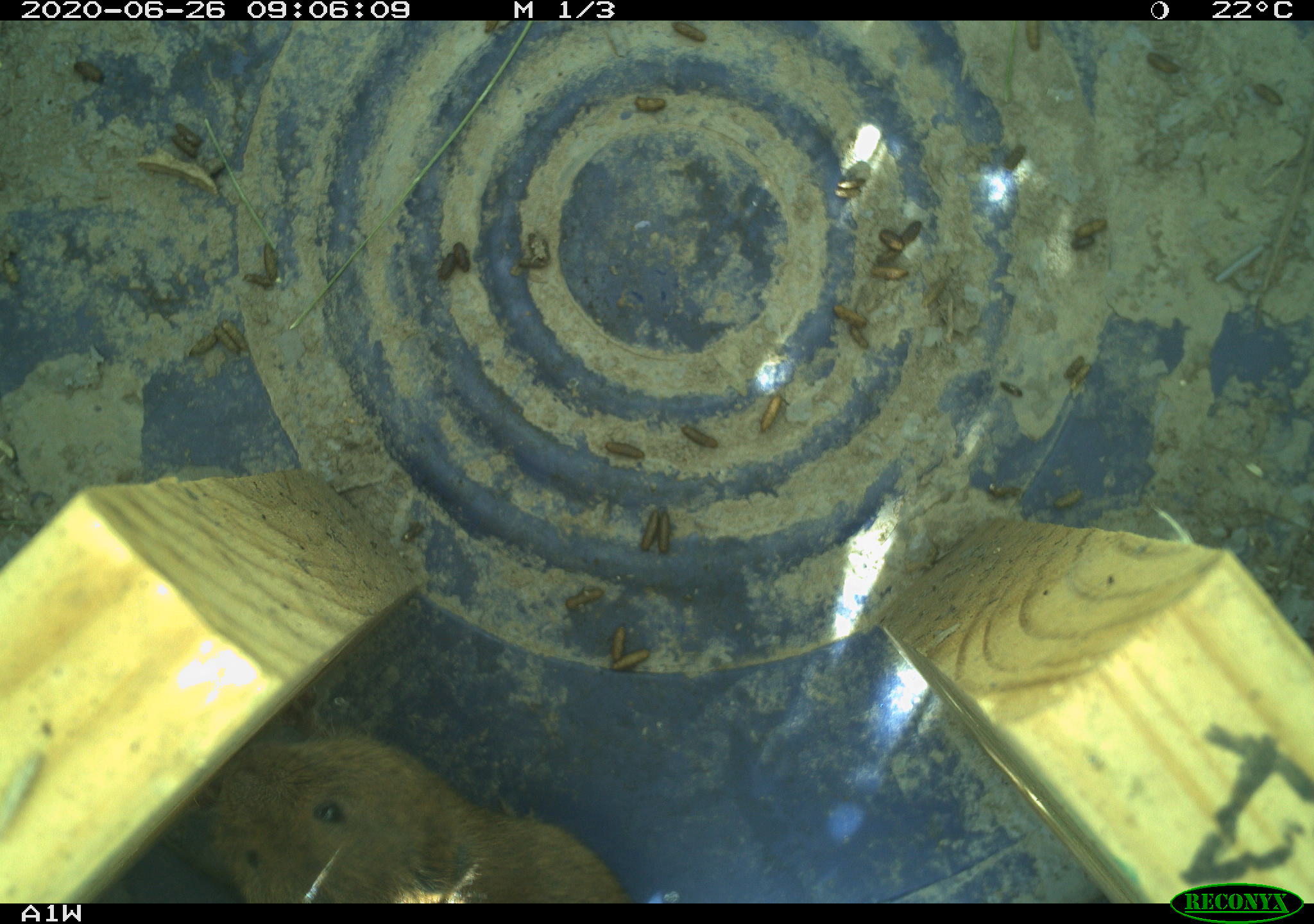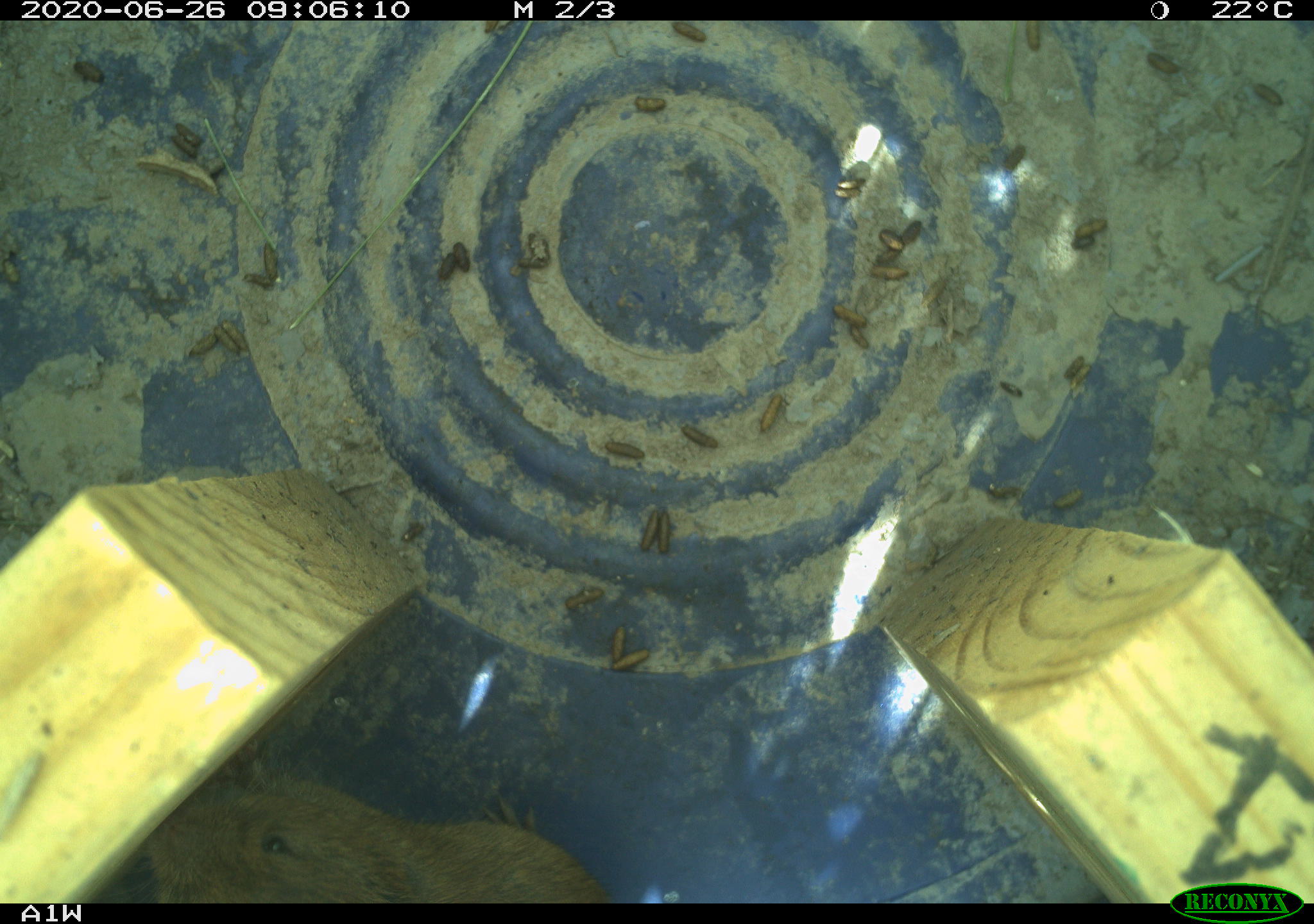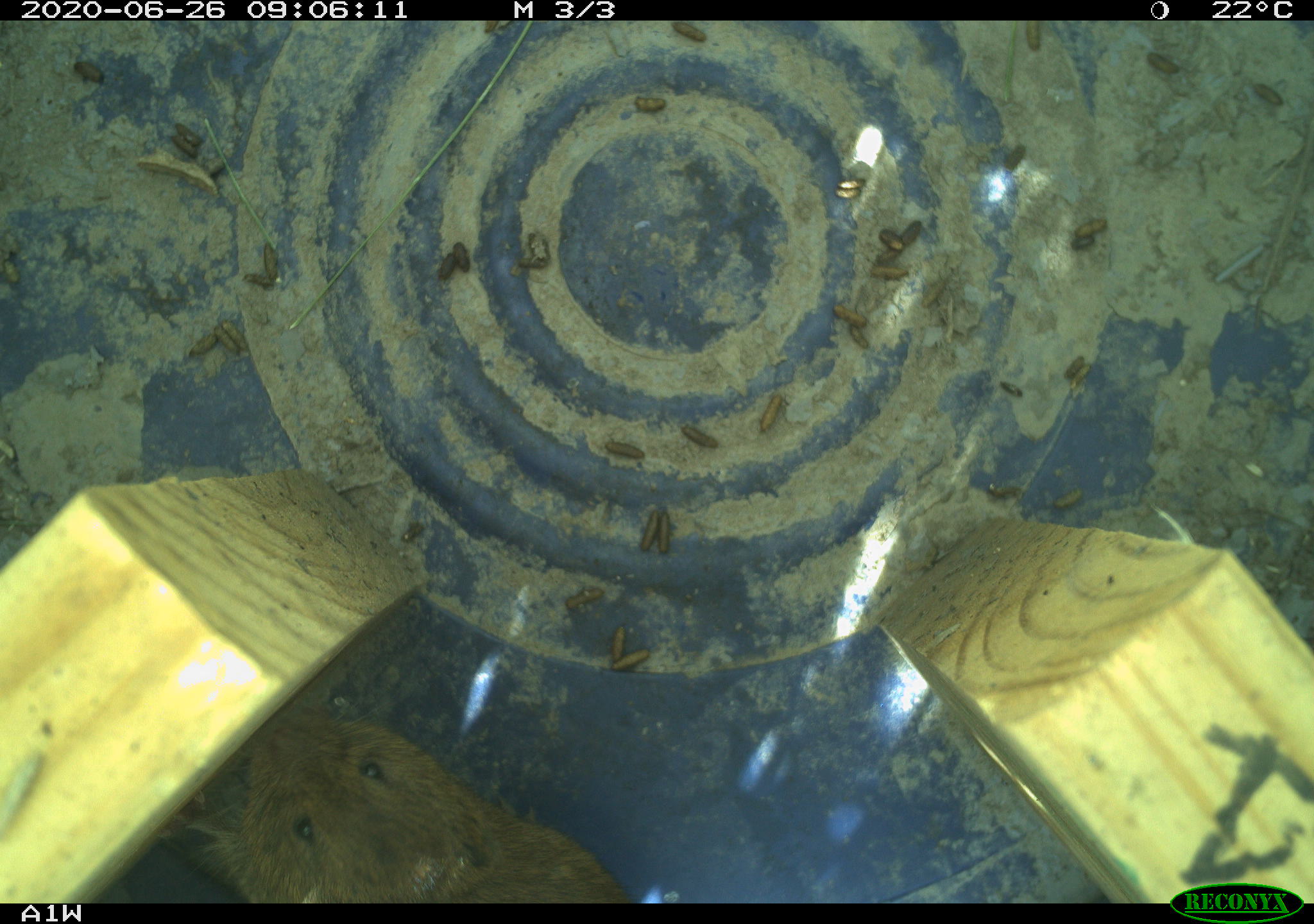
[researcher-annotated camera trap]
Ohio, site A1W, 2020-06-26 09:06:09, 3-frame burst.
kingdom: Animalia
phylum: Chordata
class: Mammalia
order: Rodentia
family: Cricetidae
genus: Microtus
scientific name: Microtus pennsylvanicus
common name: meadow vole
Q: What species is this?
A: Meadow vole (Microtus pennsylvanicus).